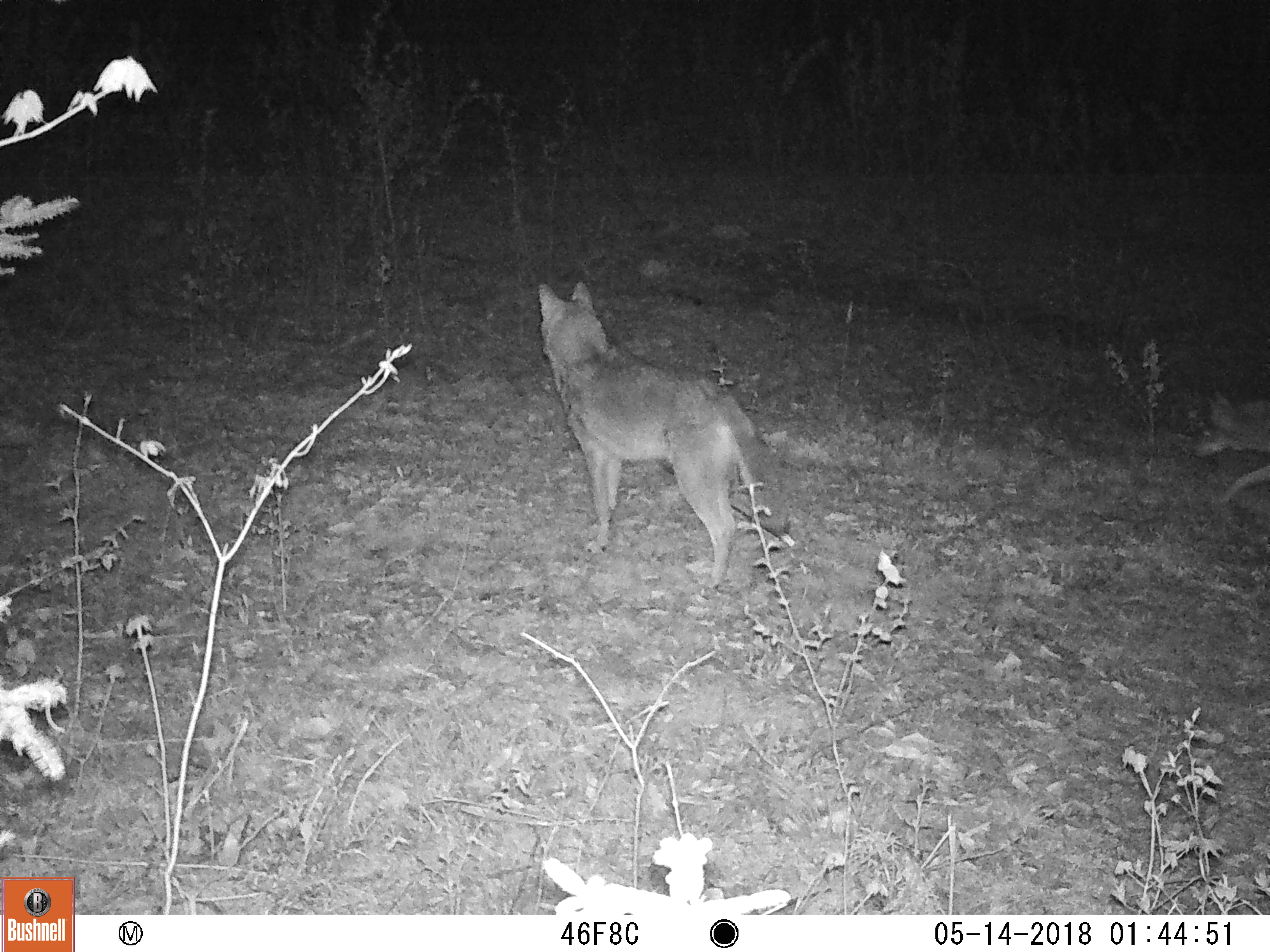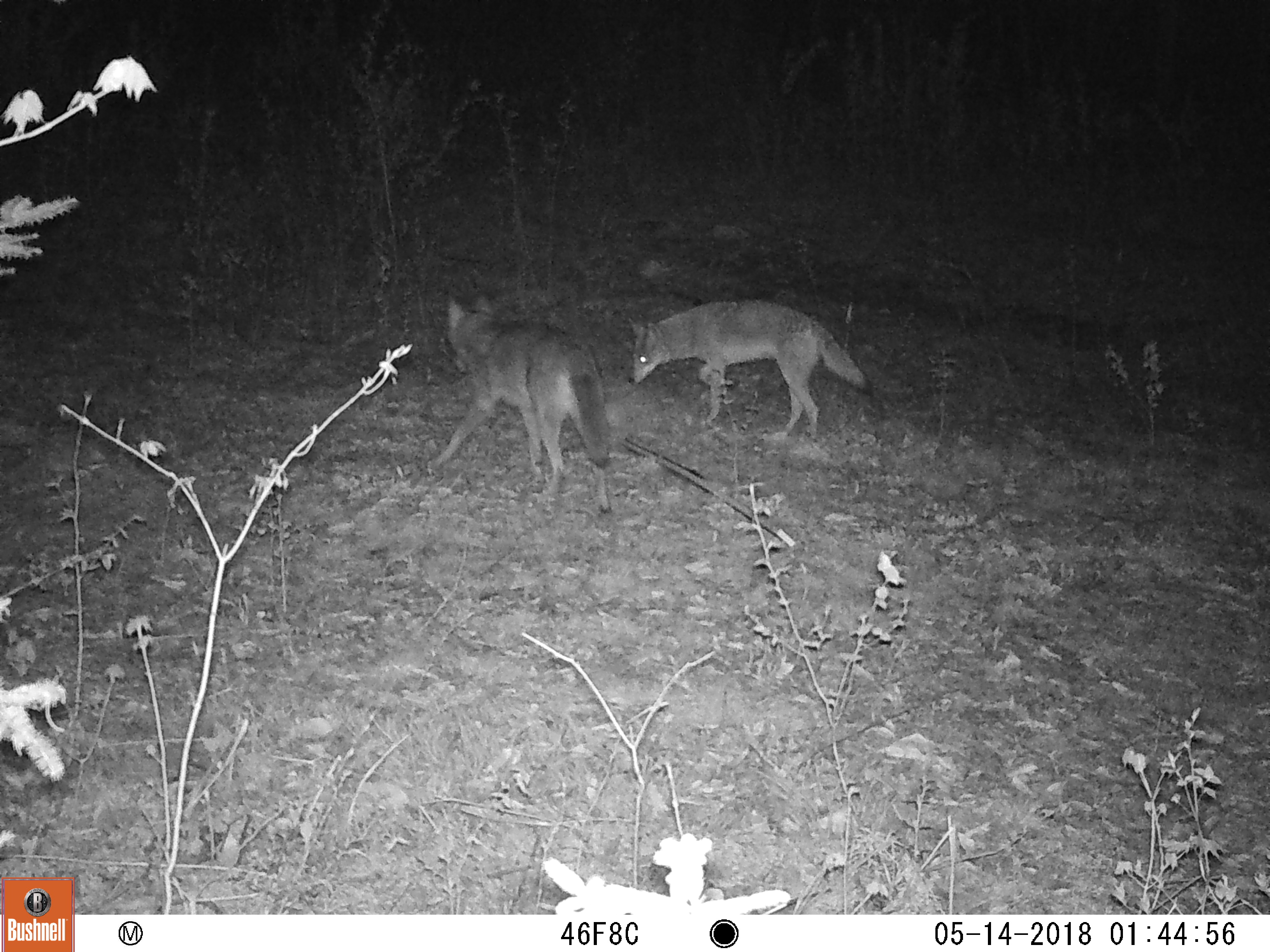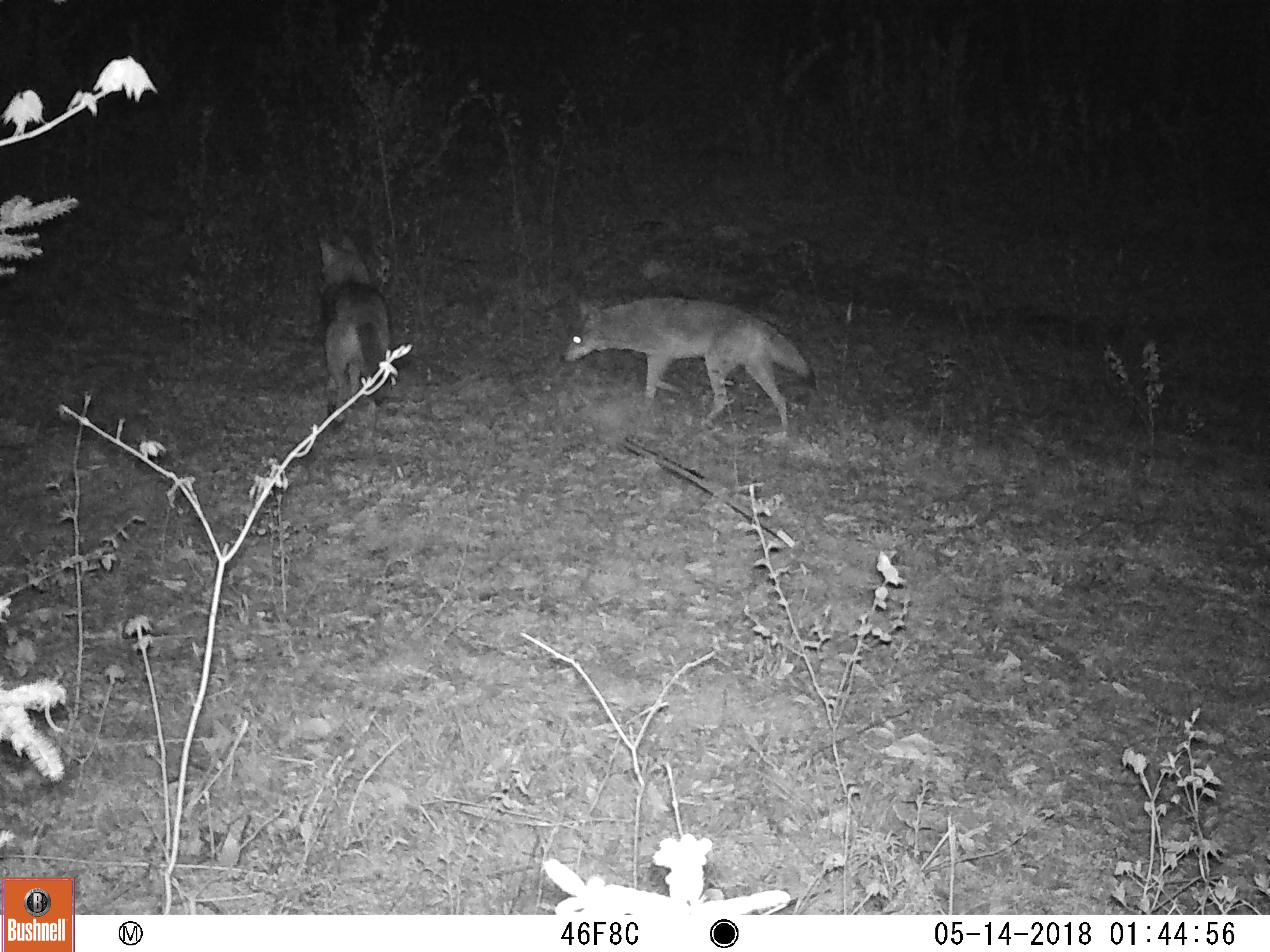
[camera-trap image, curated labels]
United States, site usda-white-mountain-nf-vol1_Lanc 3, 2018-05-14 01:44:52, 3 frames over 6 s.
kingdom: Animalia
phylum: Chordata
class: Mammalia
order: Carnivora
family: Canidae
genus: Canis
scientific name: Canis latrans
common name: coyote